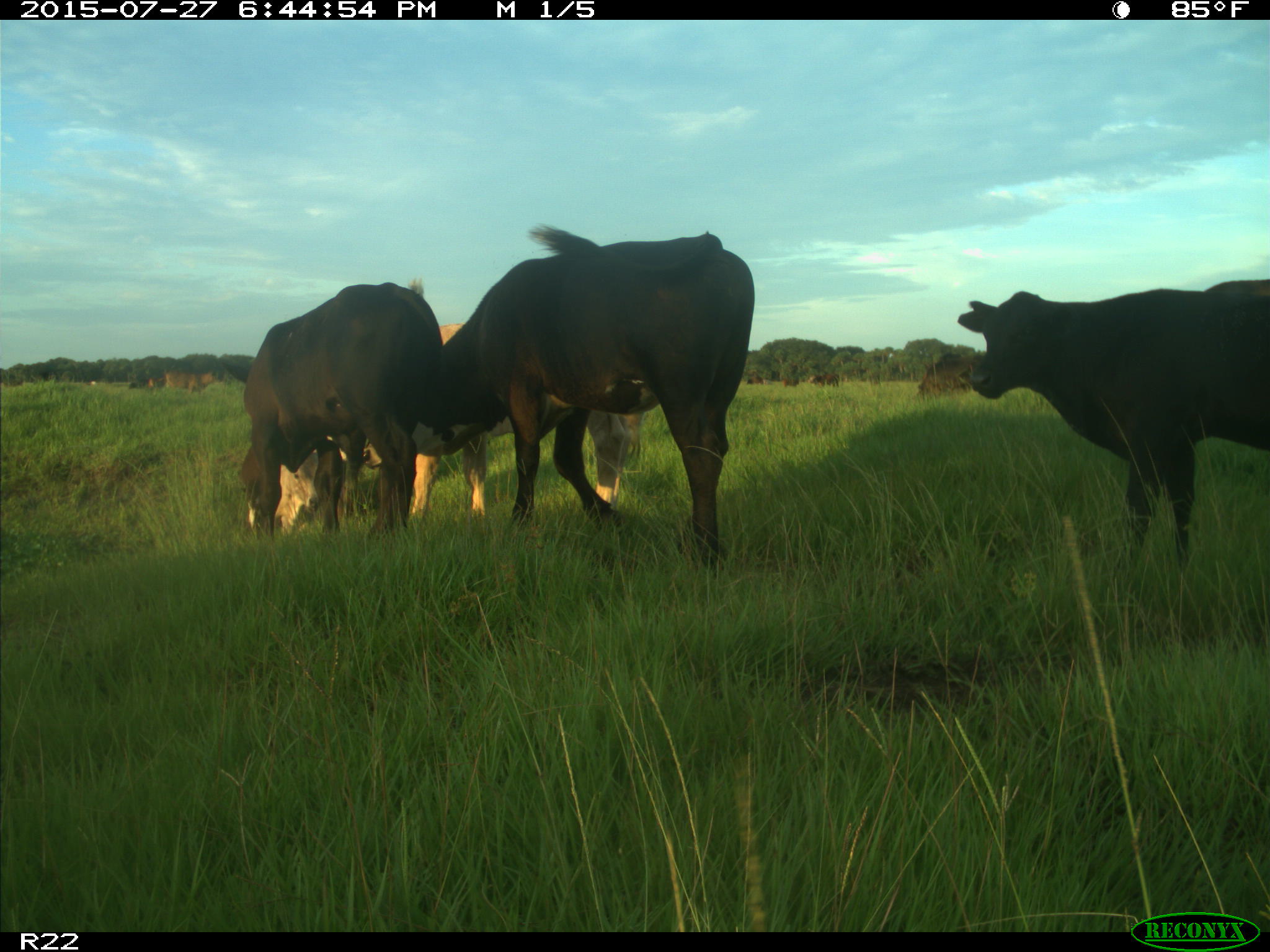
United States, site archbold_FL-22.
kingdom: Animalia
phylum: Chordata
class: Mammalia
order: Artiodactyla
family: Bovidae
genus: Bos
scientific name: Bos taurus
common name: domestic cow